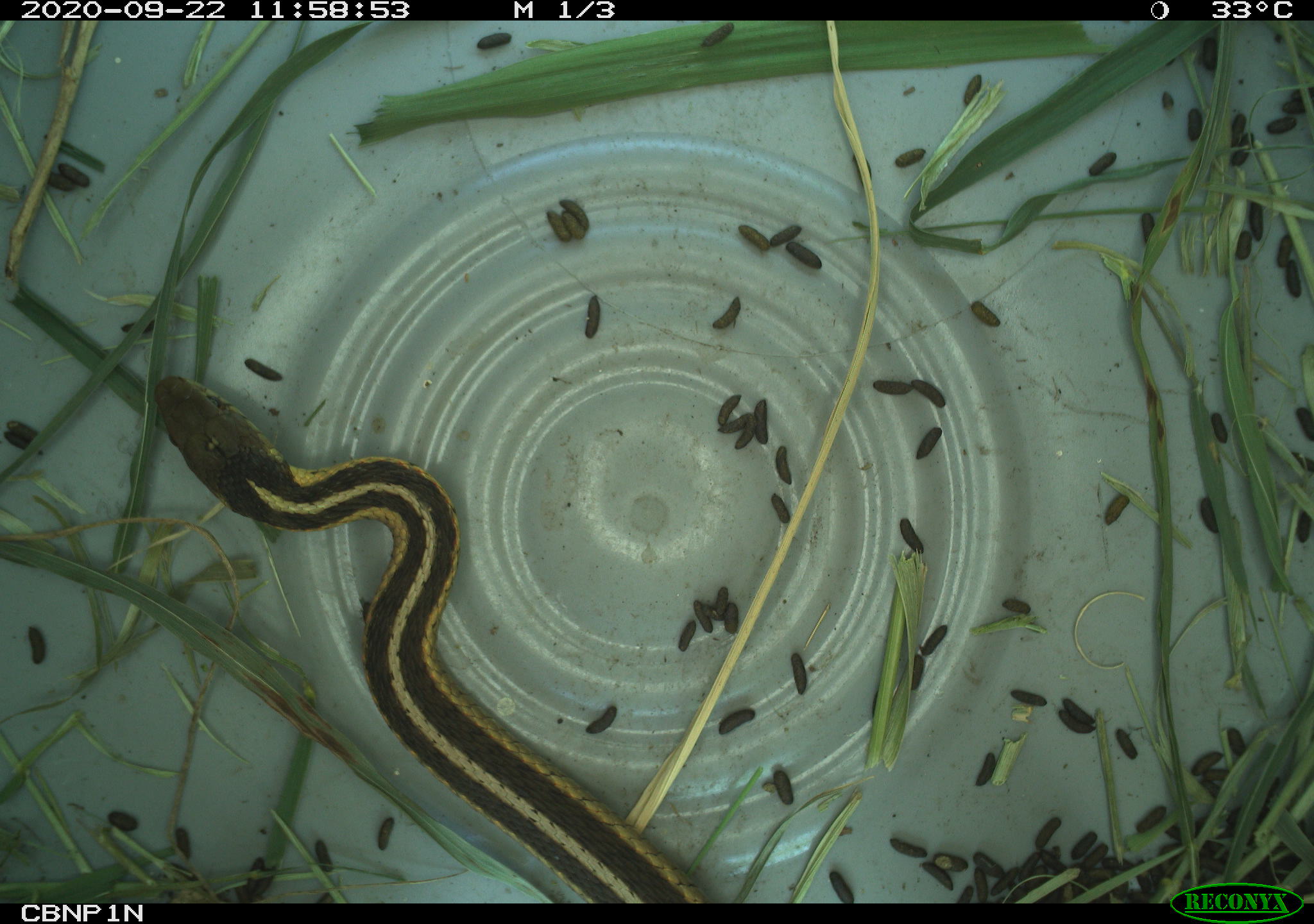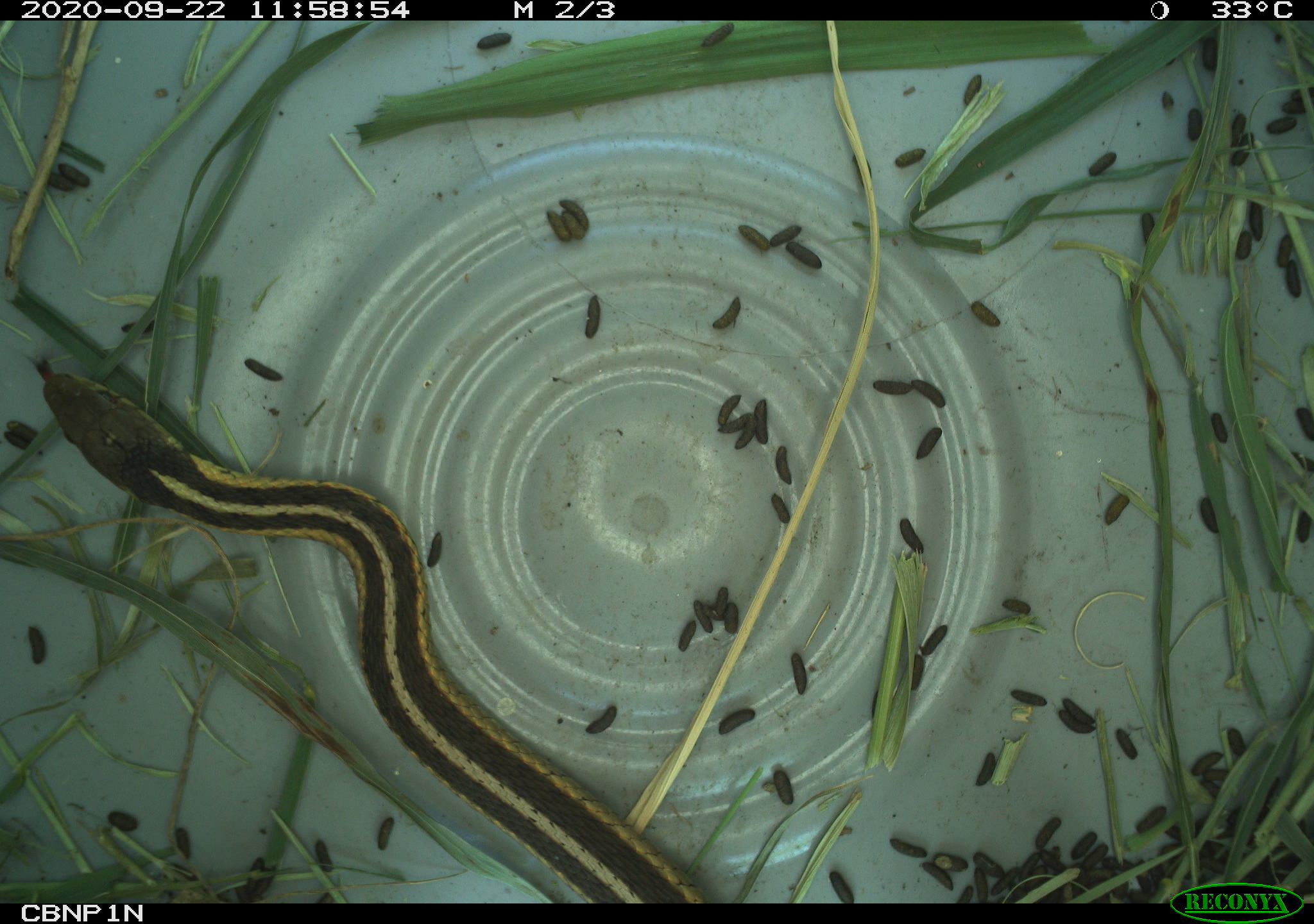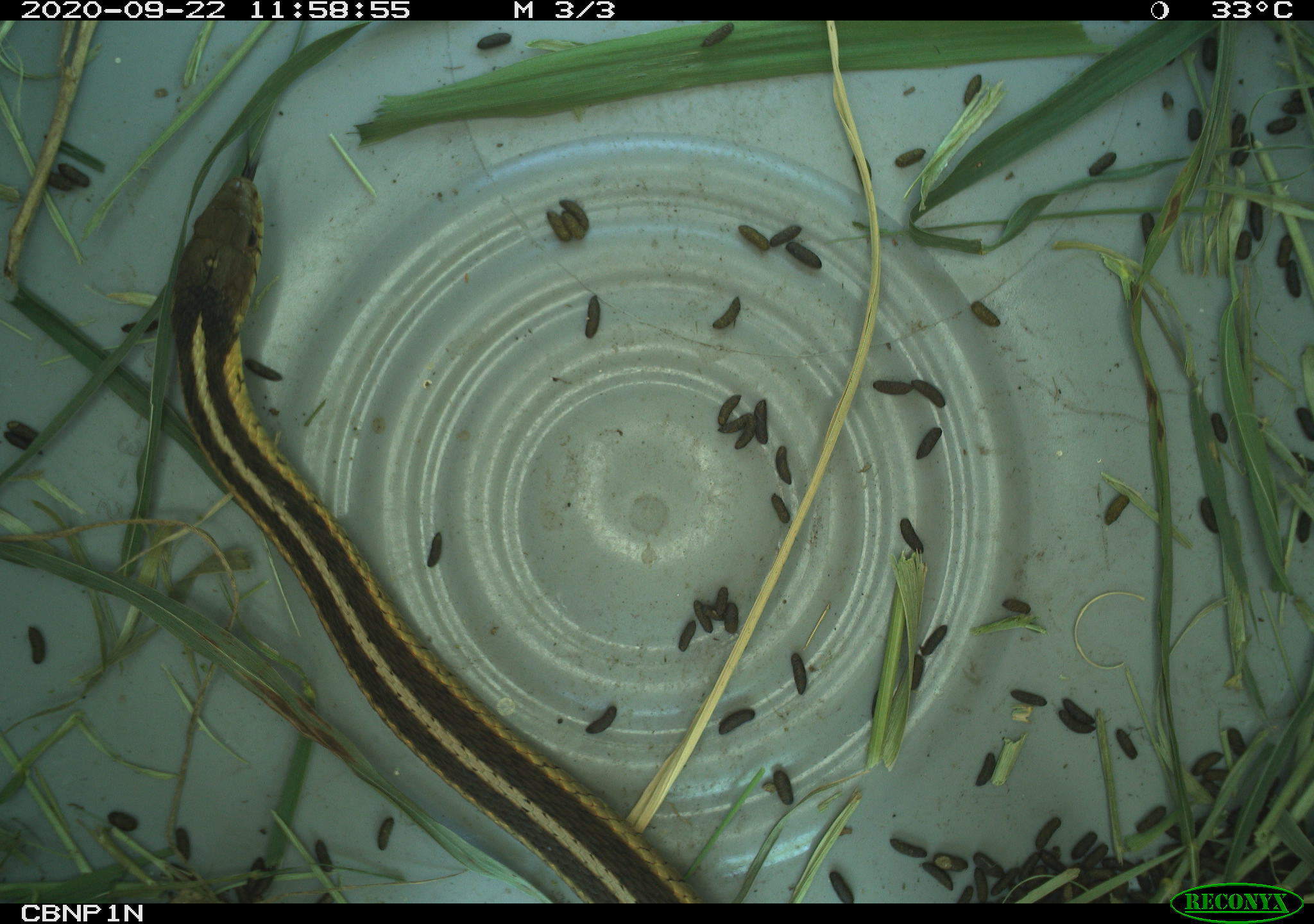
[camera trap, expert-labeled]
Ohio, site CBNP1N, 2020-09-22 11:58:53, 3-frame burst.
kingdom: Animalia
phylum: Chordata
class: Reptilia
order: Squamata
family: Colubridae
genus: Thamnophis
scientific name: Thamnophis sirtalis sirtalis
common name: eastern gartersnake